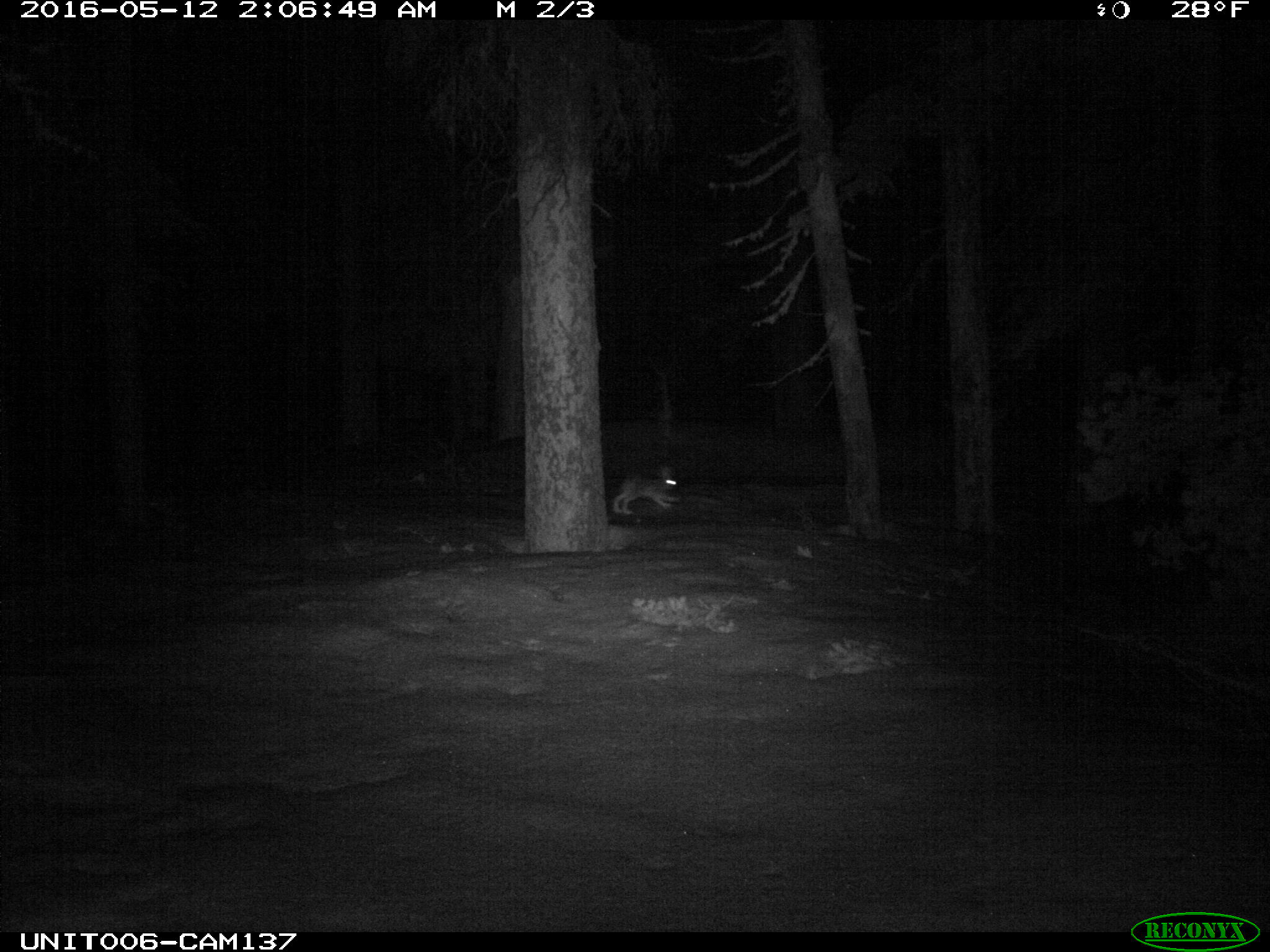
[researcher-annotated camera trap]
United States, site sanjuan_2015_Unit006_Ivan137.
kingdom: Animalia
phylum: Chordata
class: Mammalia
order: Lagomorpha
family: Leporidae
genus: Lepus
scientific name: Lepus americanus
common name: snowshoe hare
Lepus americanus (snowshoe hare).